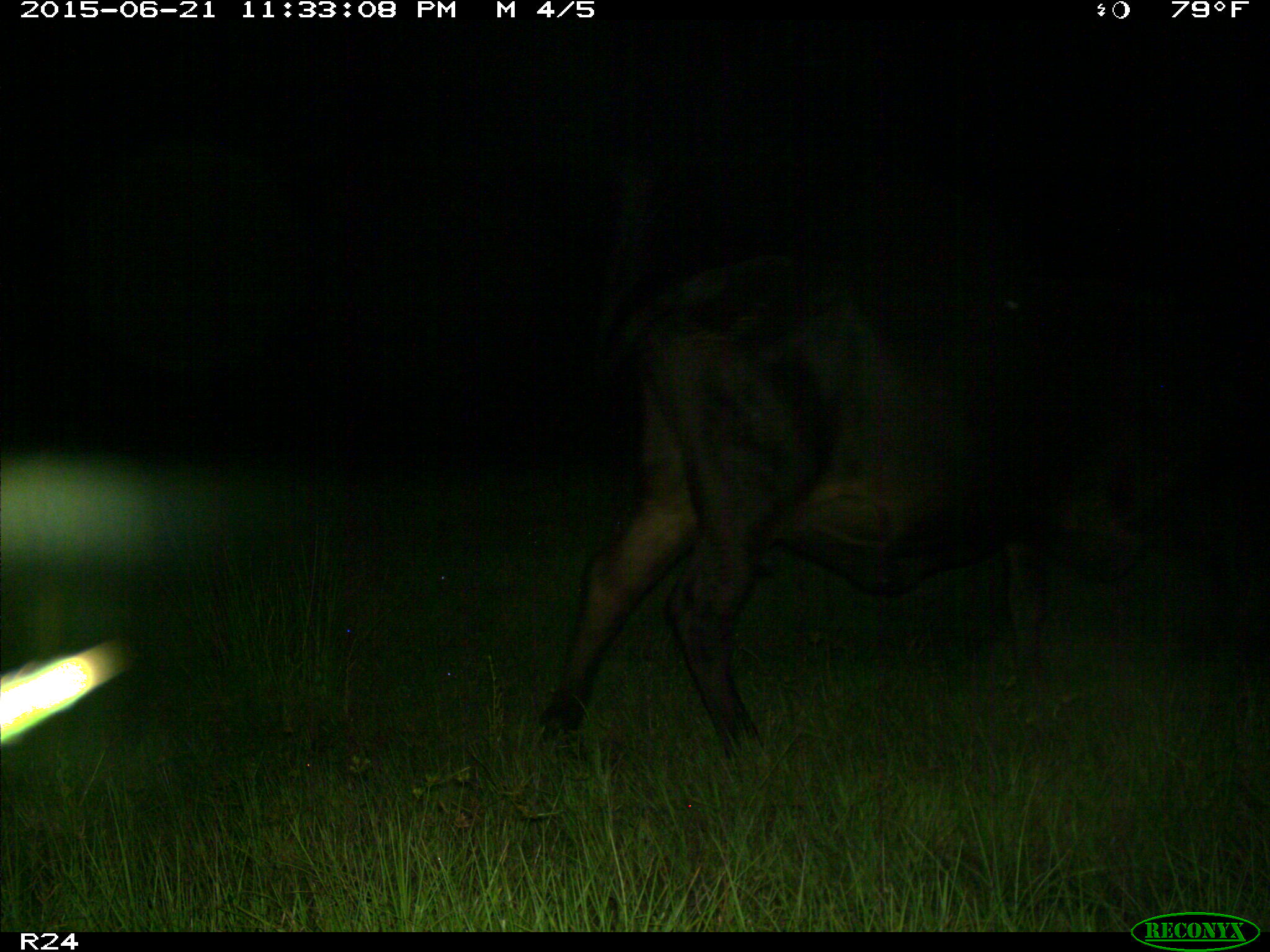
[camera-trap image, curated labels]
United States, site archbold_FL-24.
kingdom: Animalia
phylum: Chordata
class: Mammalia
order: Artiodactyla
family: Bovidae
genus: Bos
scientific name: Bos taurus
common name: domestic cow